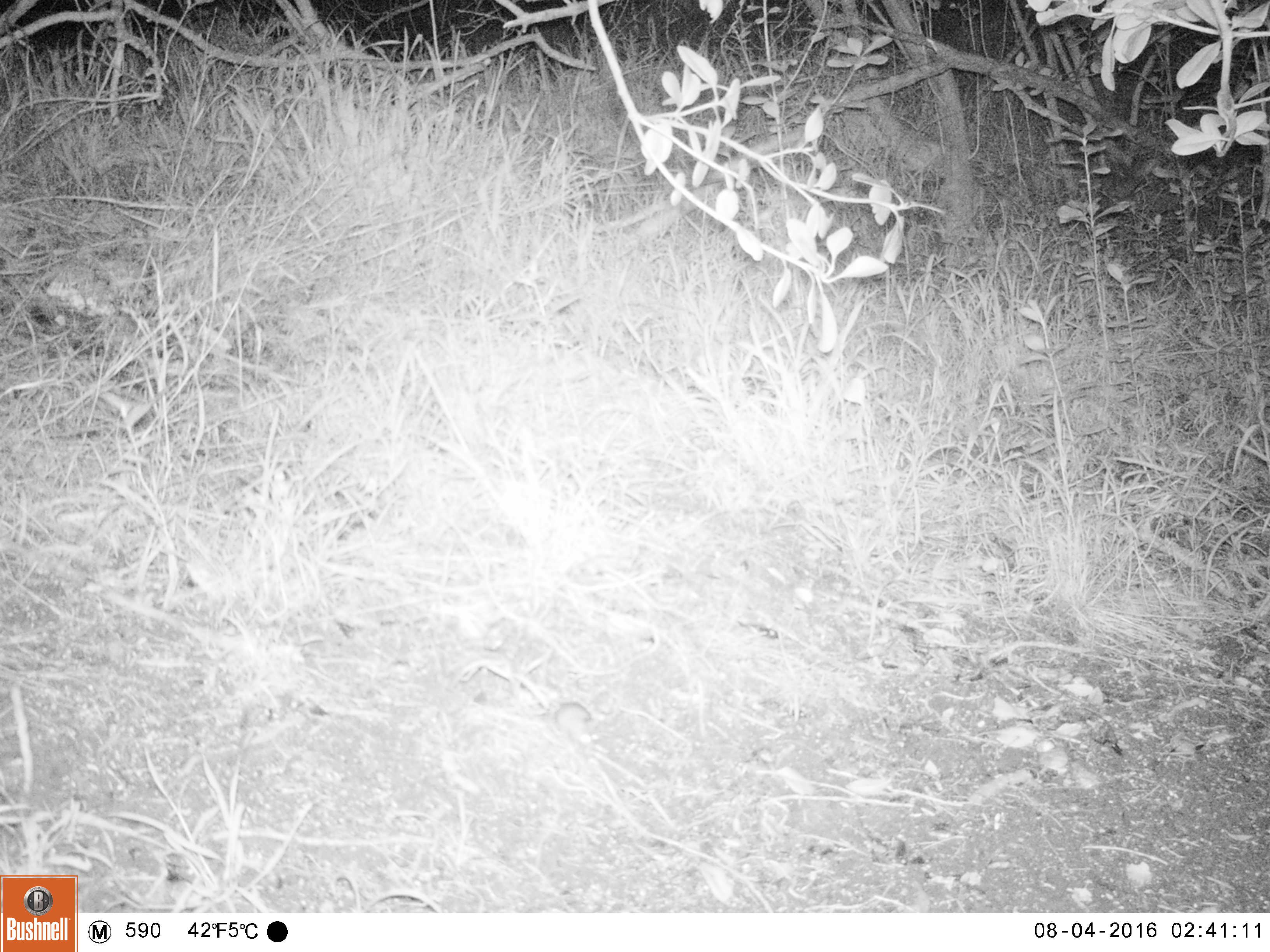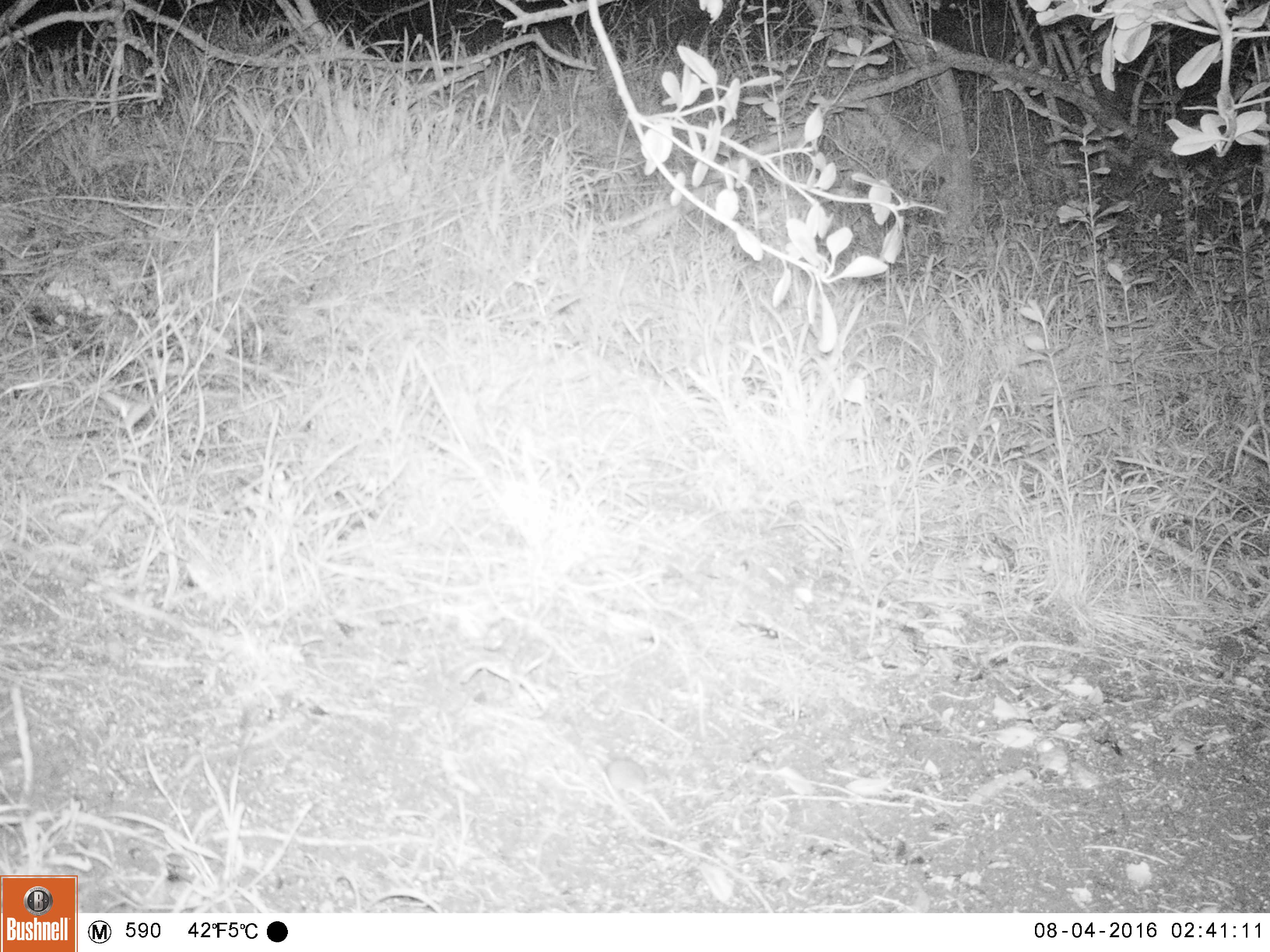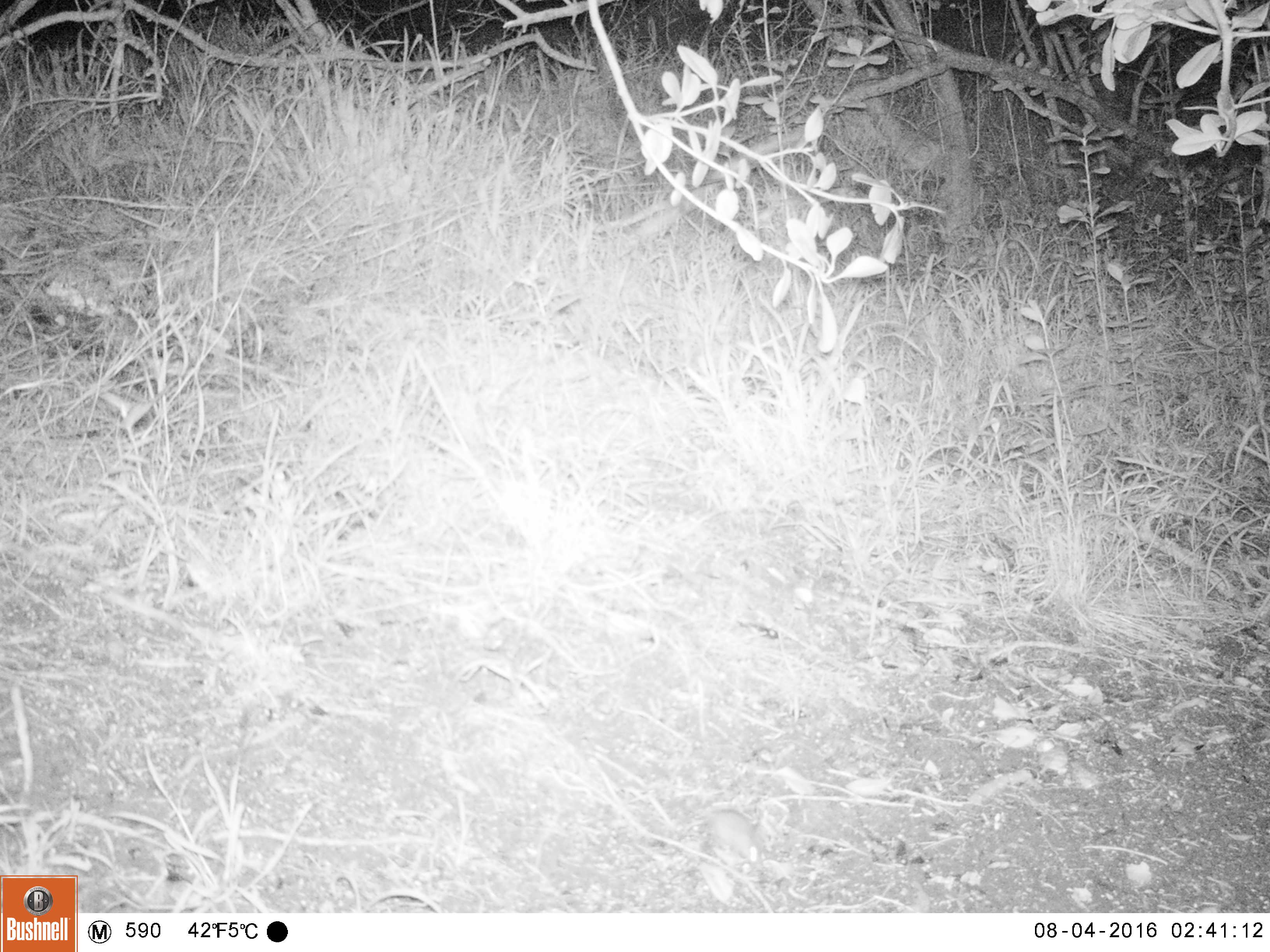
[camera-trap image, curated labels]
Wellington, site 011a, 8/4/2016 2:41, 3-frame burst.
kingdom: Animalia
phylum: Chordata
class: Mammalia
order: Rodentia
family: Muridae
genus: Mus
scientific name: Mus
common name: mouse